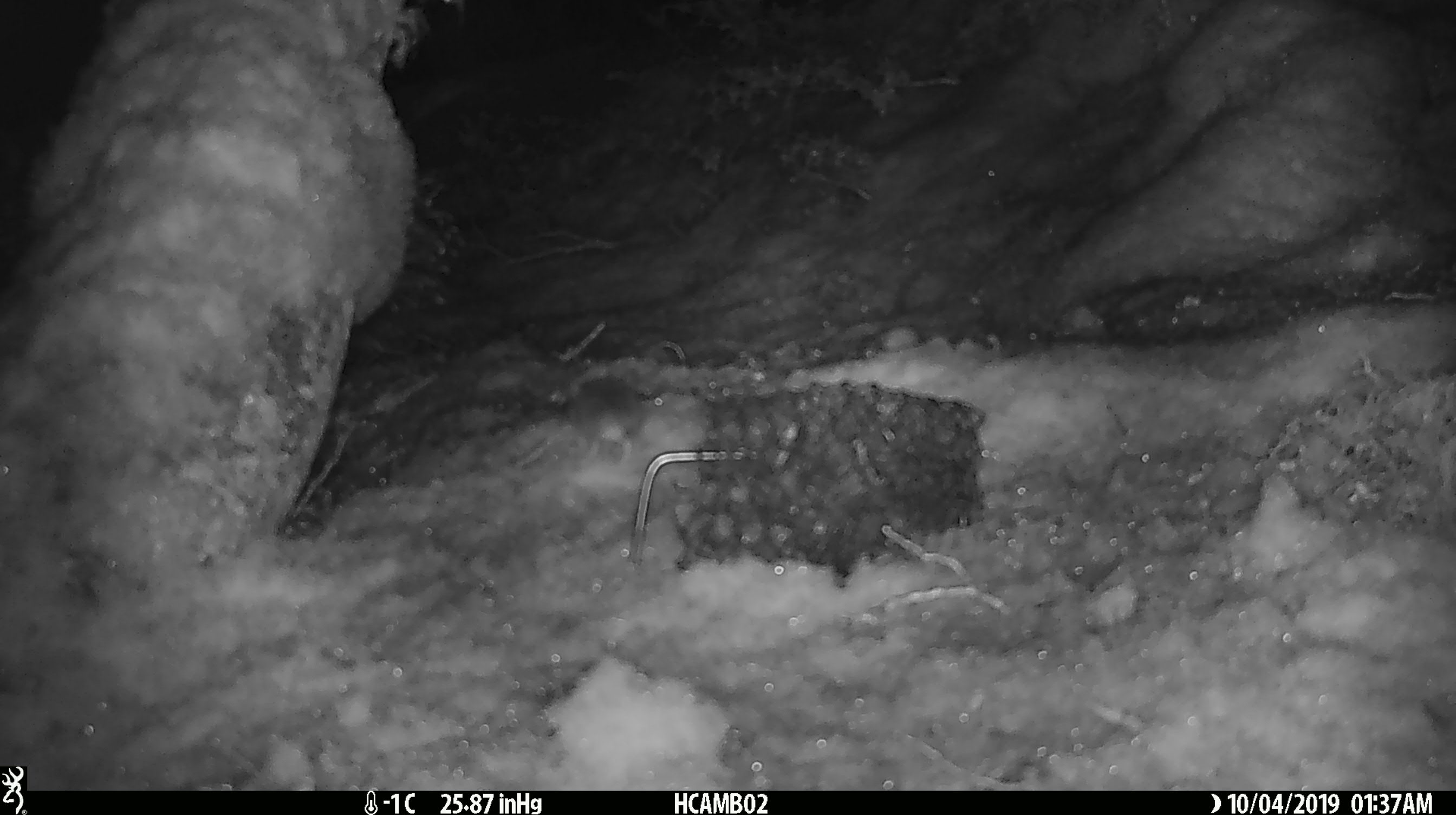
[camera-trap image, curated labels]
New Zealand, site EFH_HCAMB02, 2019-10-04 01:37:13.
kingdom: Animalia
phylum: Chordata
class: Mammalia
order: Rodentia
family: Muridae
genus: Mus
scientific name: Mus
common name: mouse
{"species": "mouse (Mus)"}